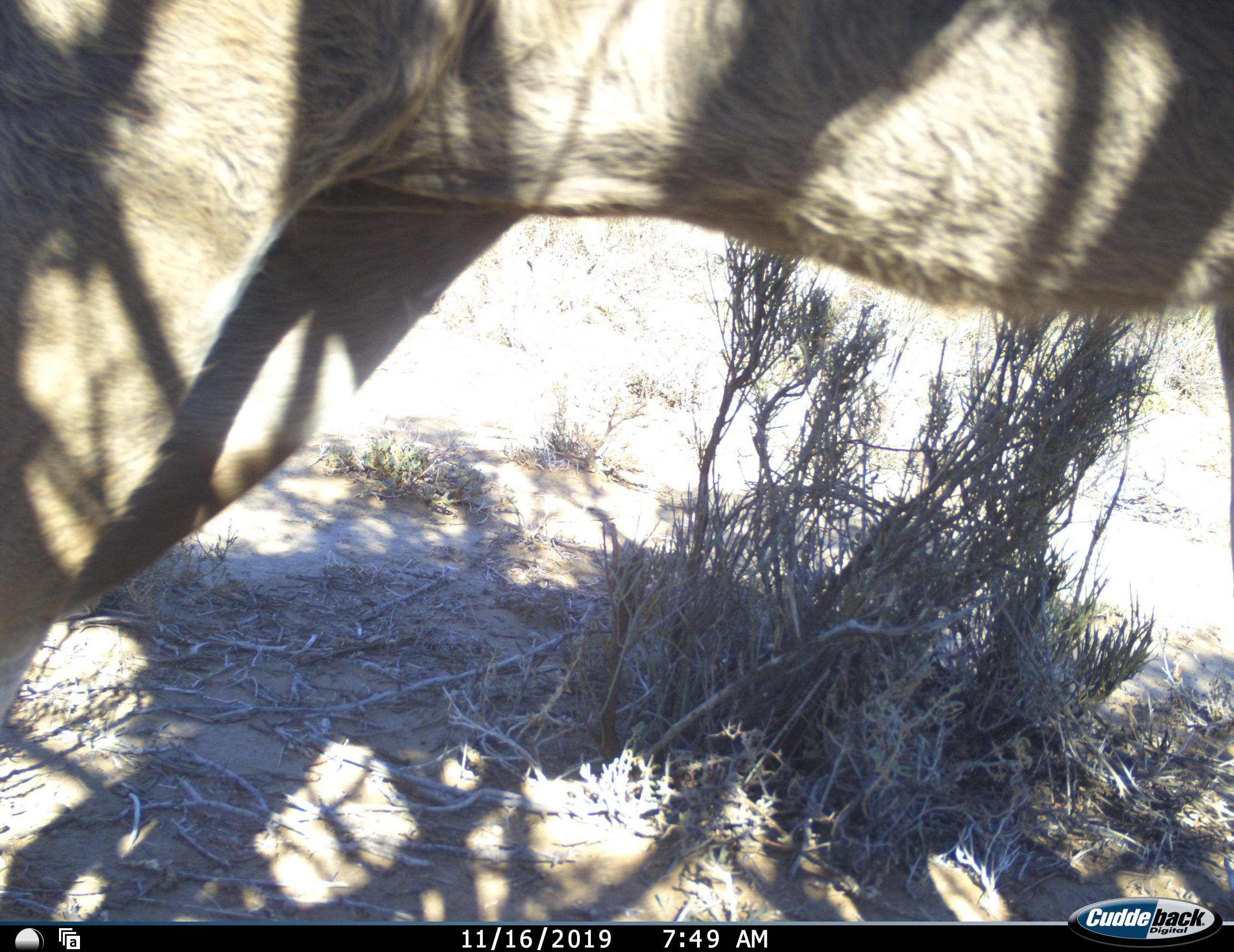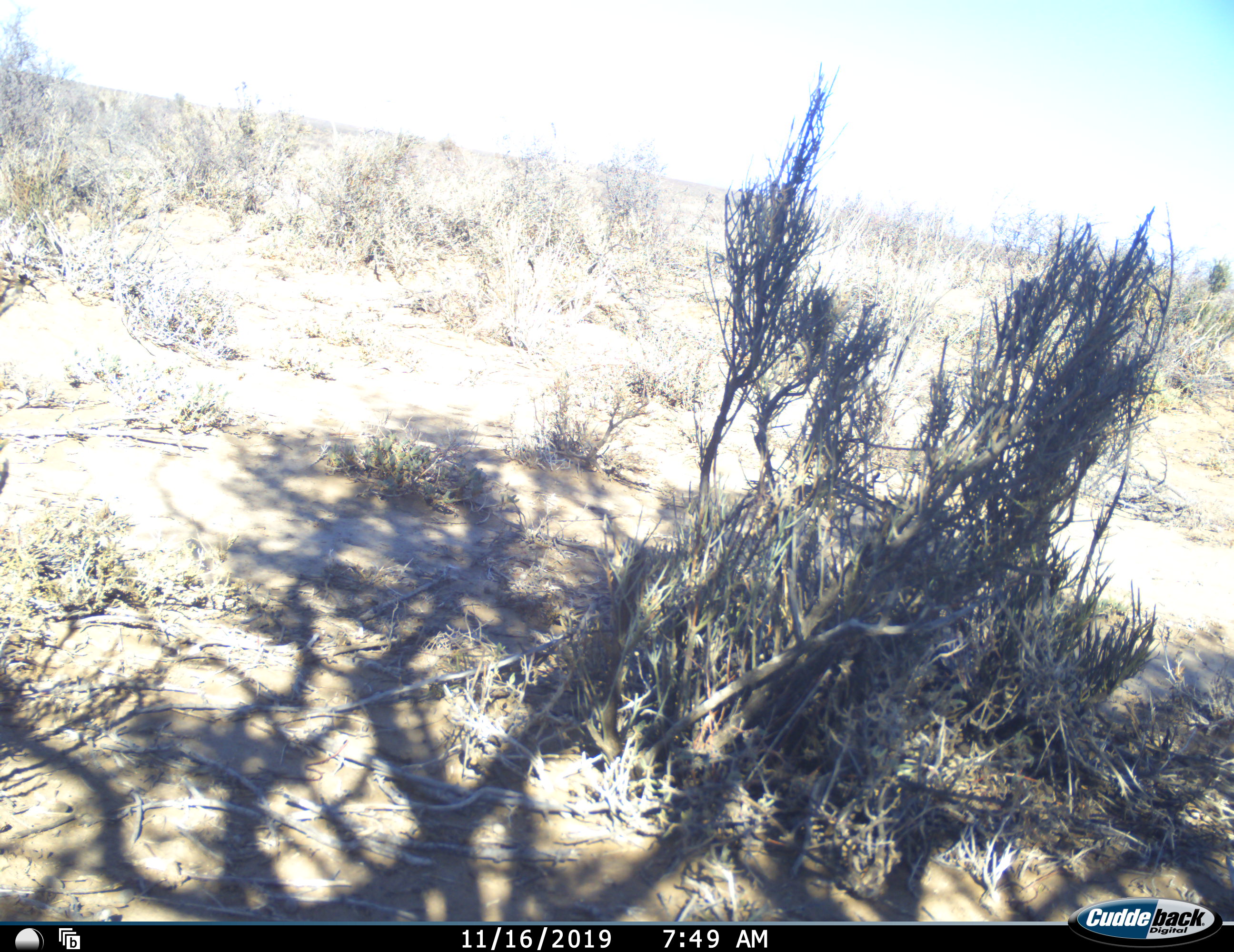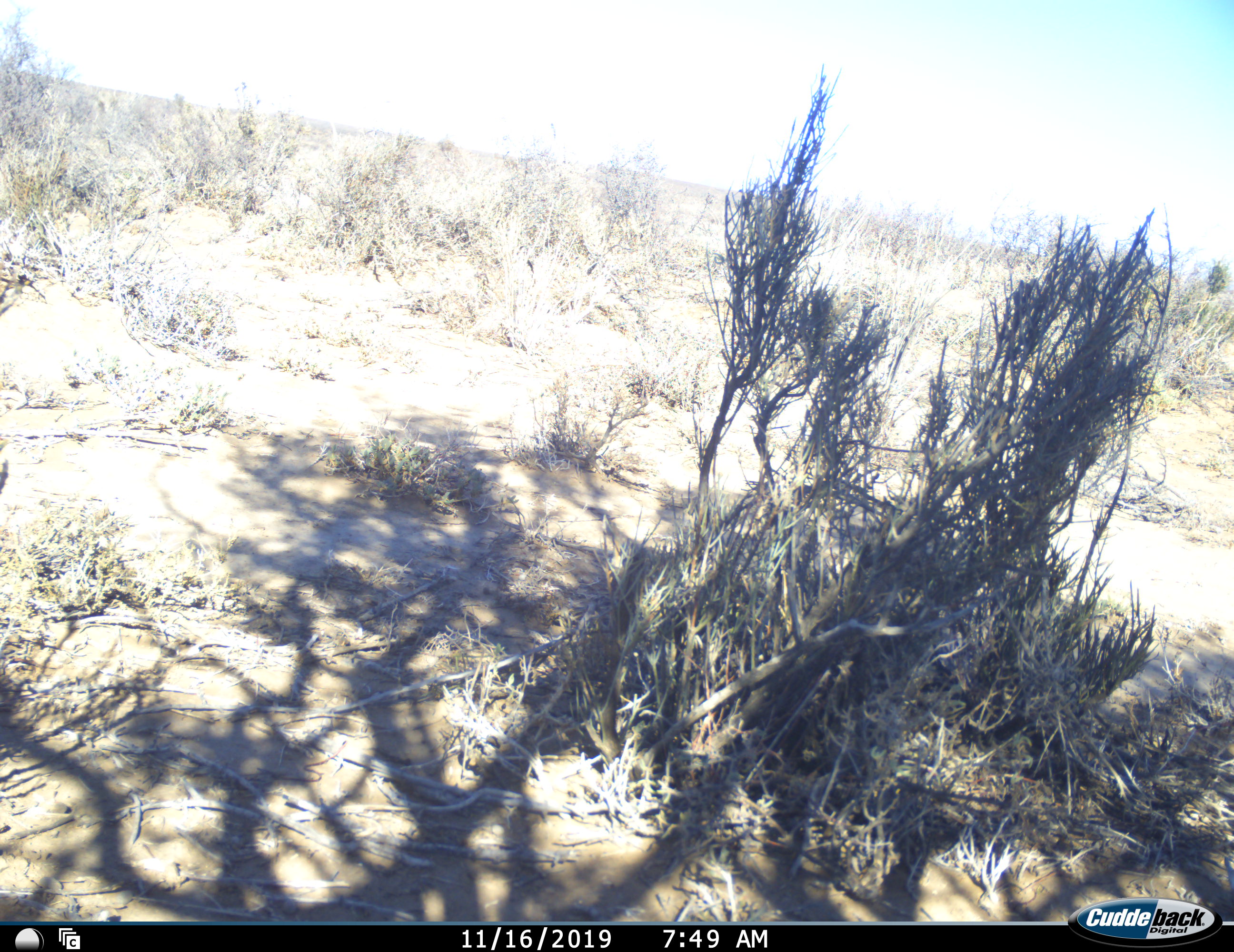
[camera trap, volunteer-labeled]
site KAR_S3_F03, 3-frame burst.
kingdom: Animalia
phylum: Chordata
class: Mammalia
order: Artiodactyla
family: Bovidae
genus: Tragelaphus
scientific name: Tragelaphus oryx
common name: eland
Eland (Tragelaphus oryx), count 1. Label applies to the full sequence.